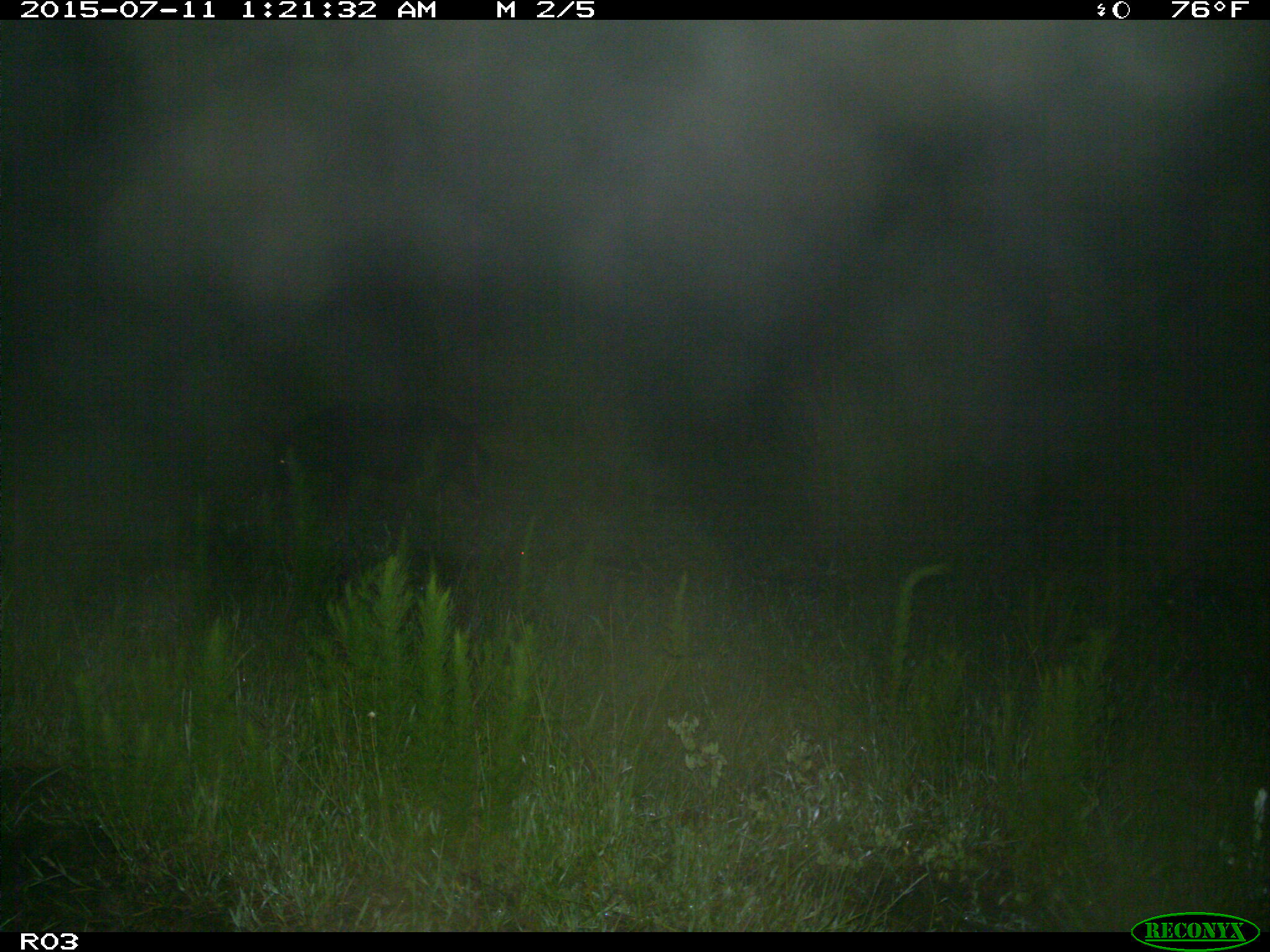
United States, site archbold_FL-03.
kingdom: Animalia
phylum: Chordata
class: Mammalia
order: Artiodactyla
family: Suidae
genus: Sus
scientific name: Sus scrofa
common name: wild boar